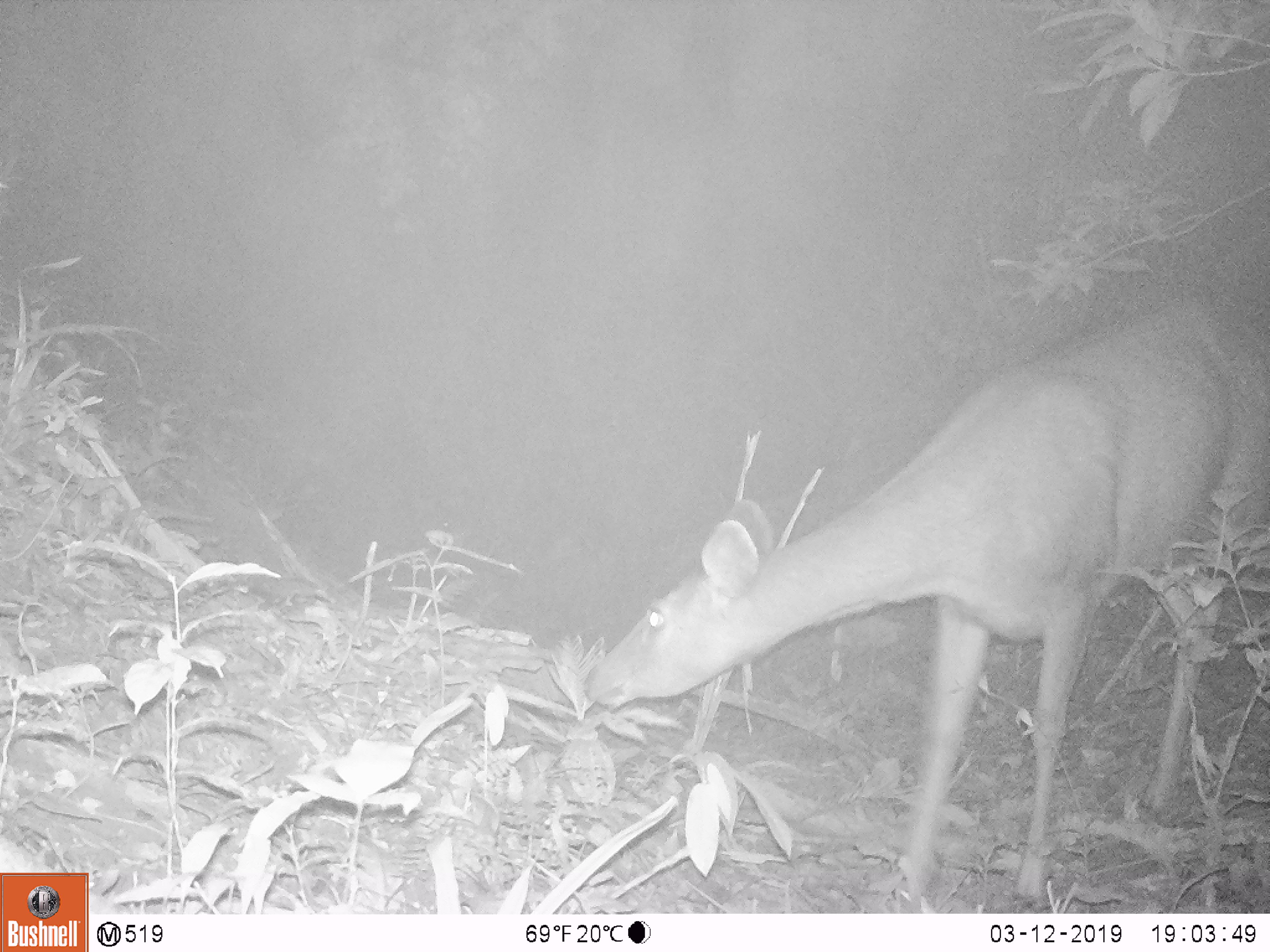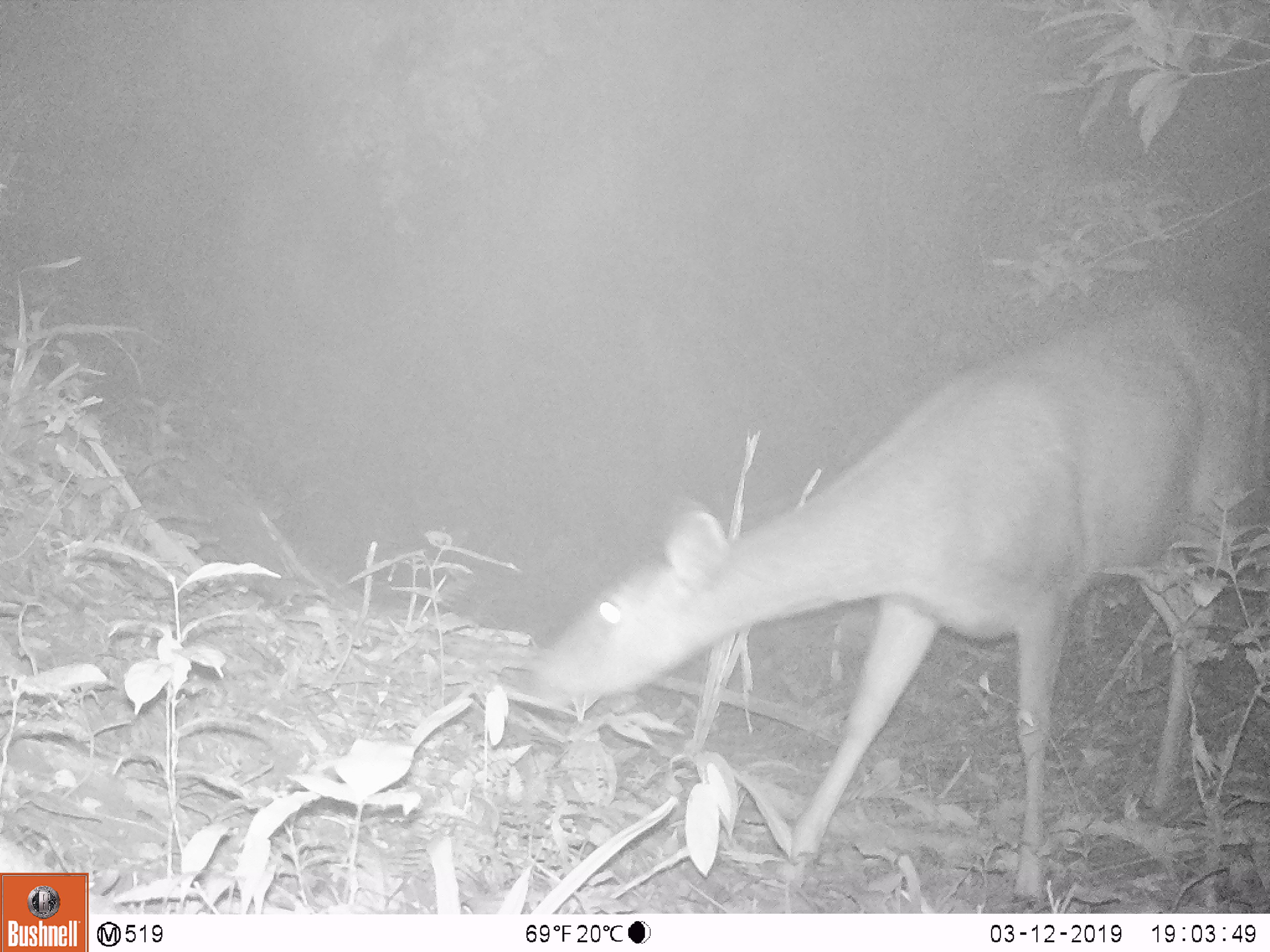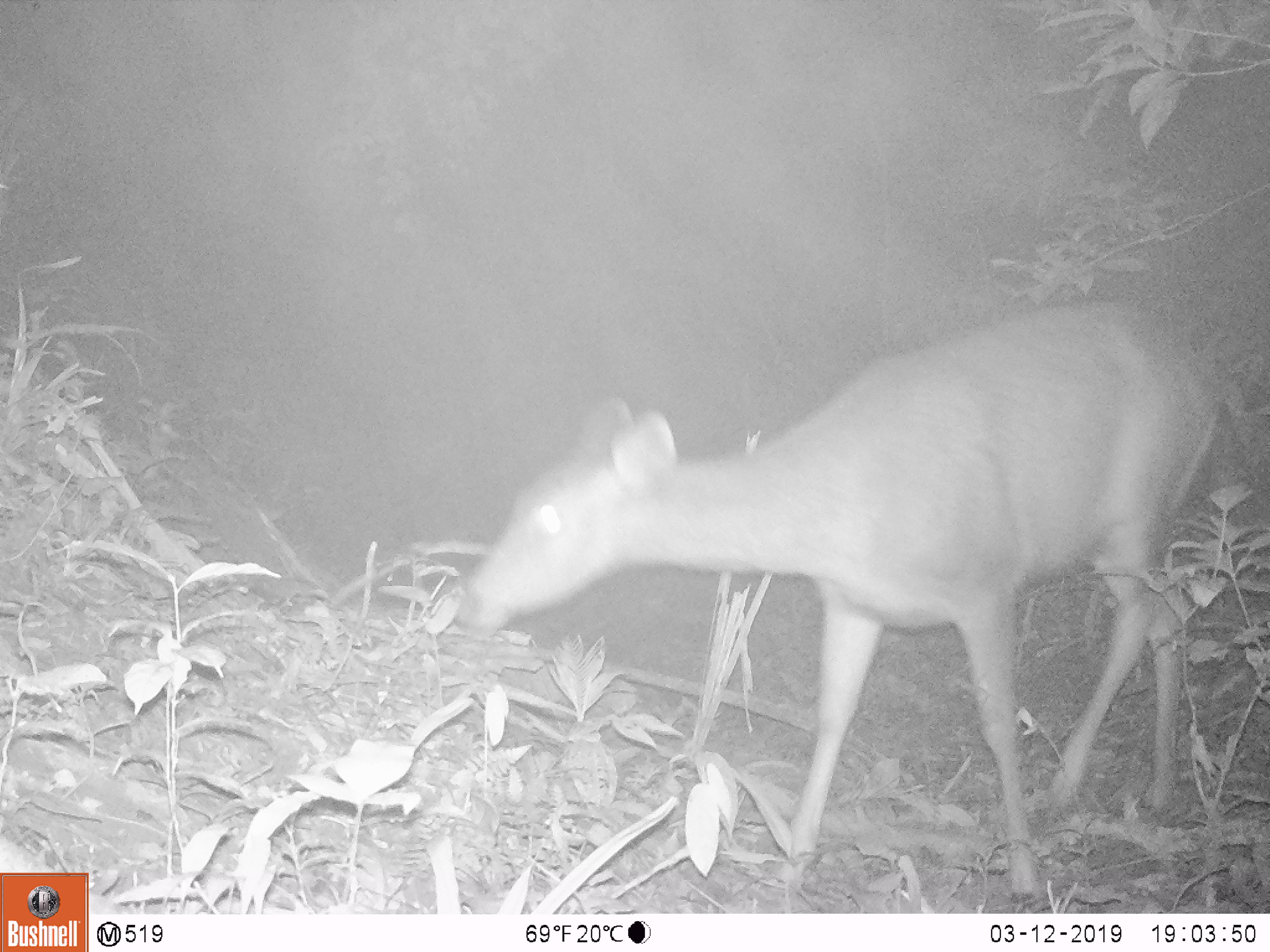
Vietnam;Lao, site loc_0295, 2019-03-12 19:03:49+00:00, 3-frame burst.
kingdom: Animalia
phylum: Chordata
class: Mammalia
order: Artiodactyla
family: Cervidae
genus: Rusa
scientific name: Rusa unicolor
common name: sambar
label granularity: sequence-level